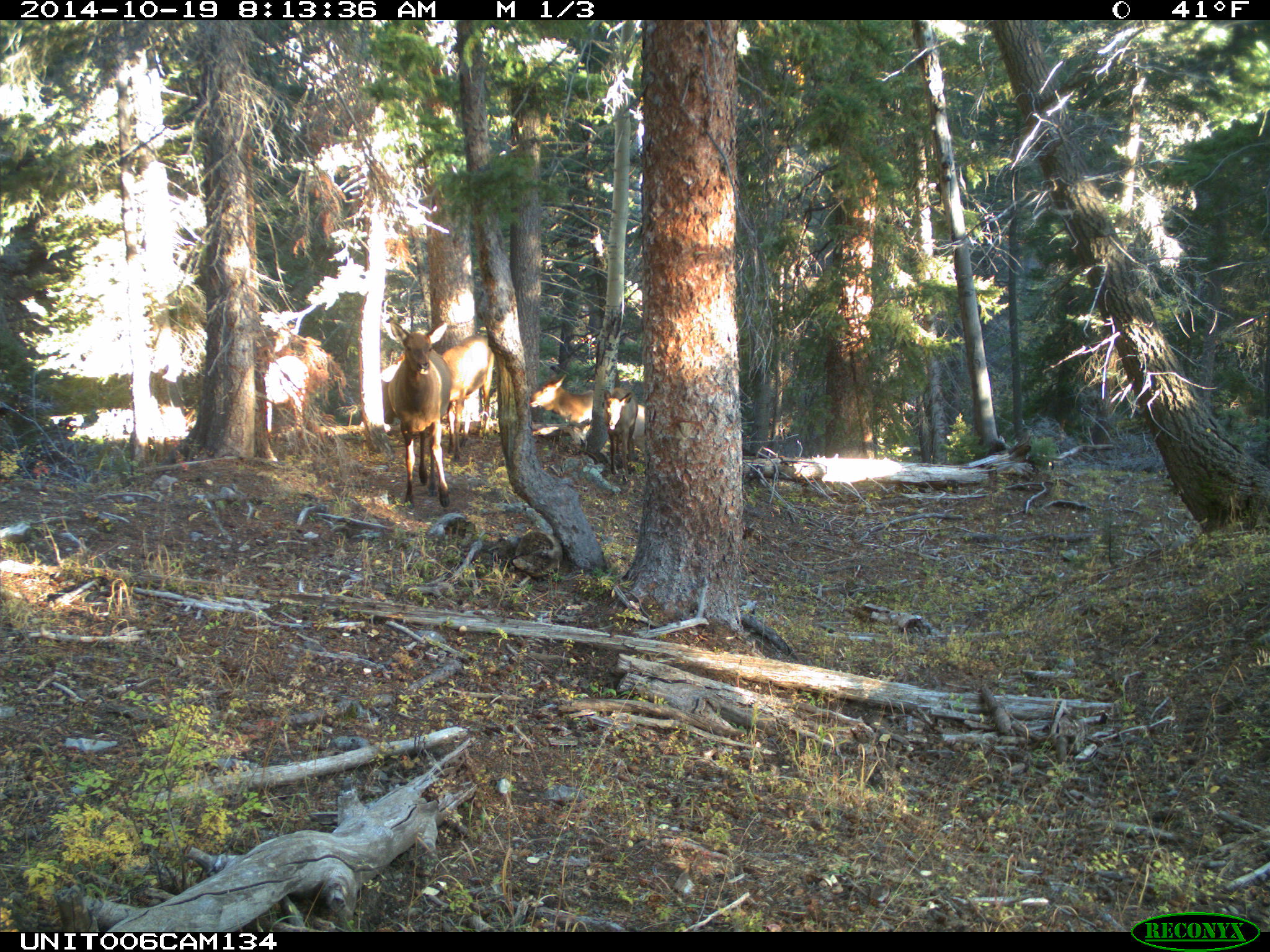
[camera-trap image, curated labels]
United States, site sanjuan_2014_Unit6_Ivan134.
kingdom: Animalia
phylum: Chordata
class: Mammalia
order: Artiodactyla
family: Cervidae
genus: Cervus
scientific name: Cervus elaphus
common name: red deer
Cervus elaphus (red deer).